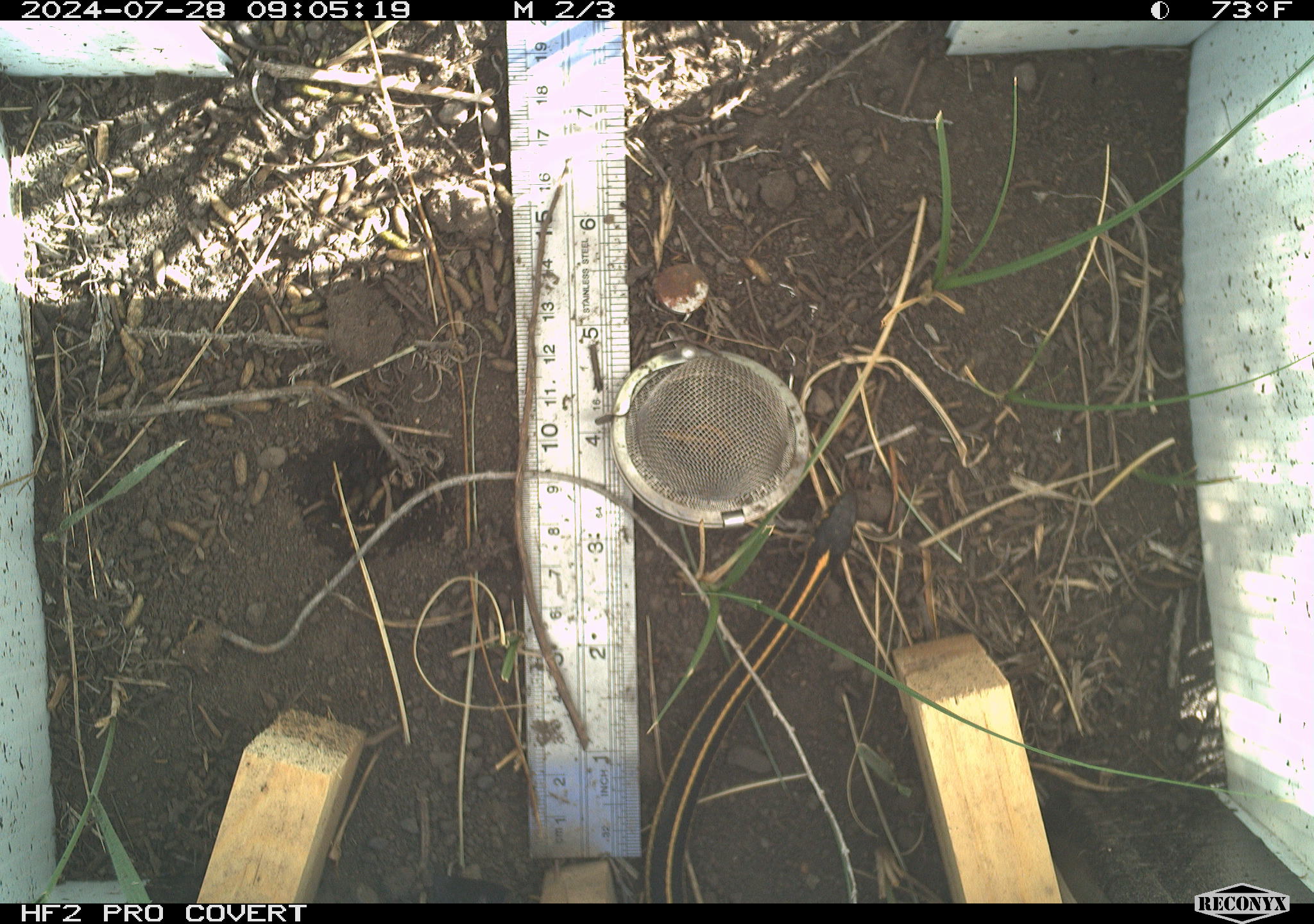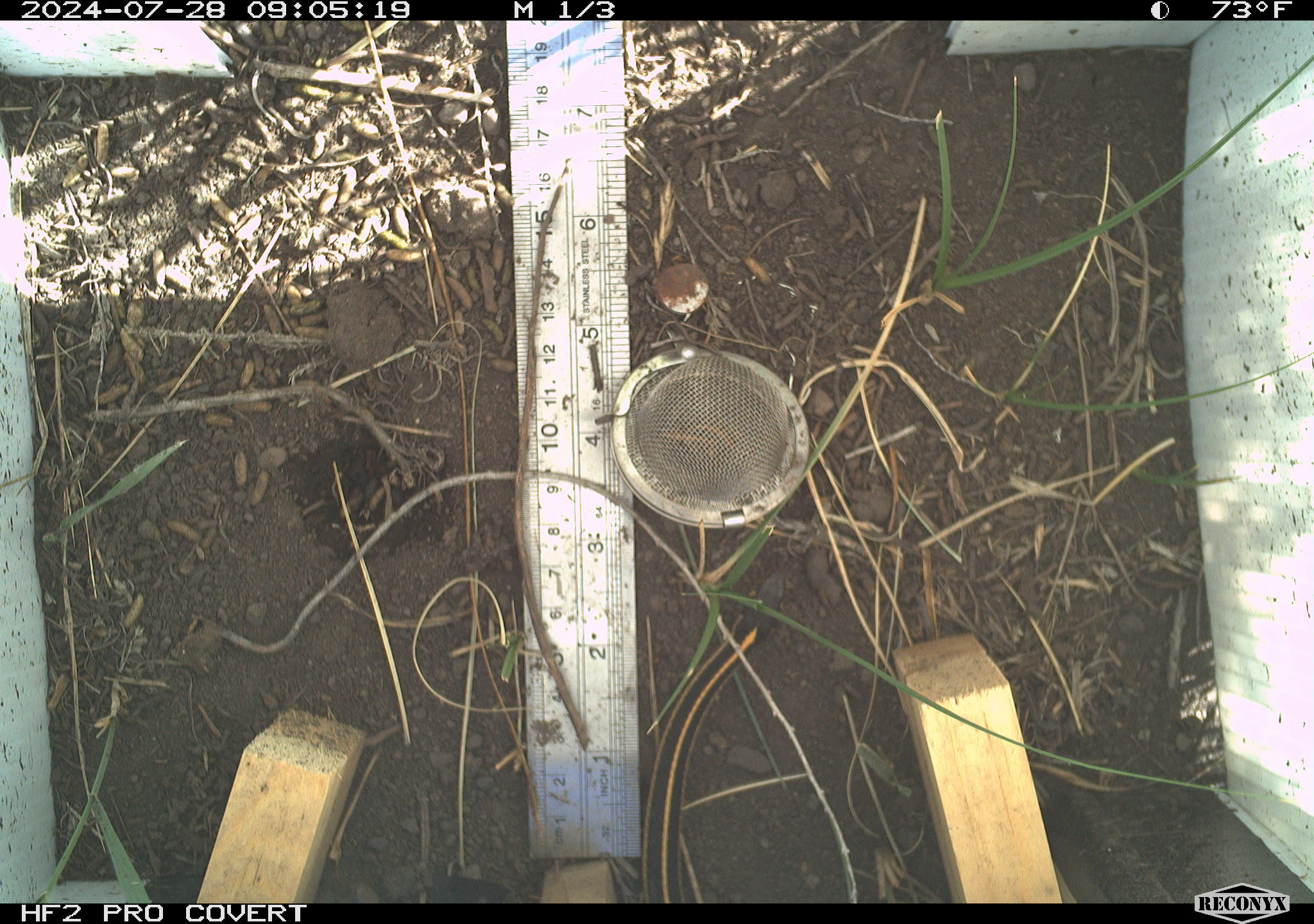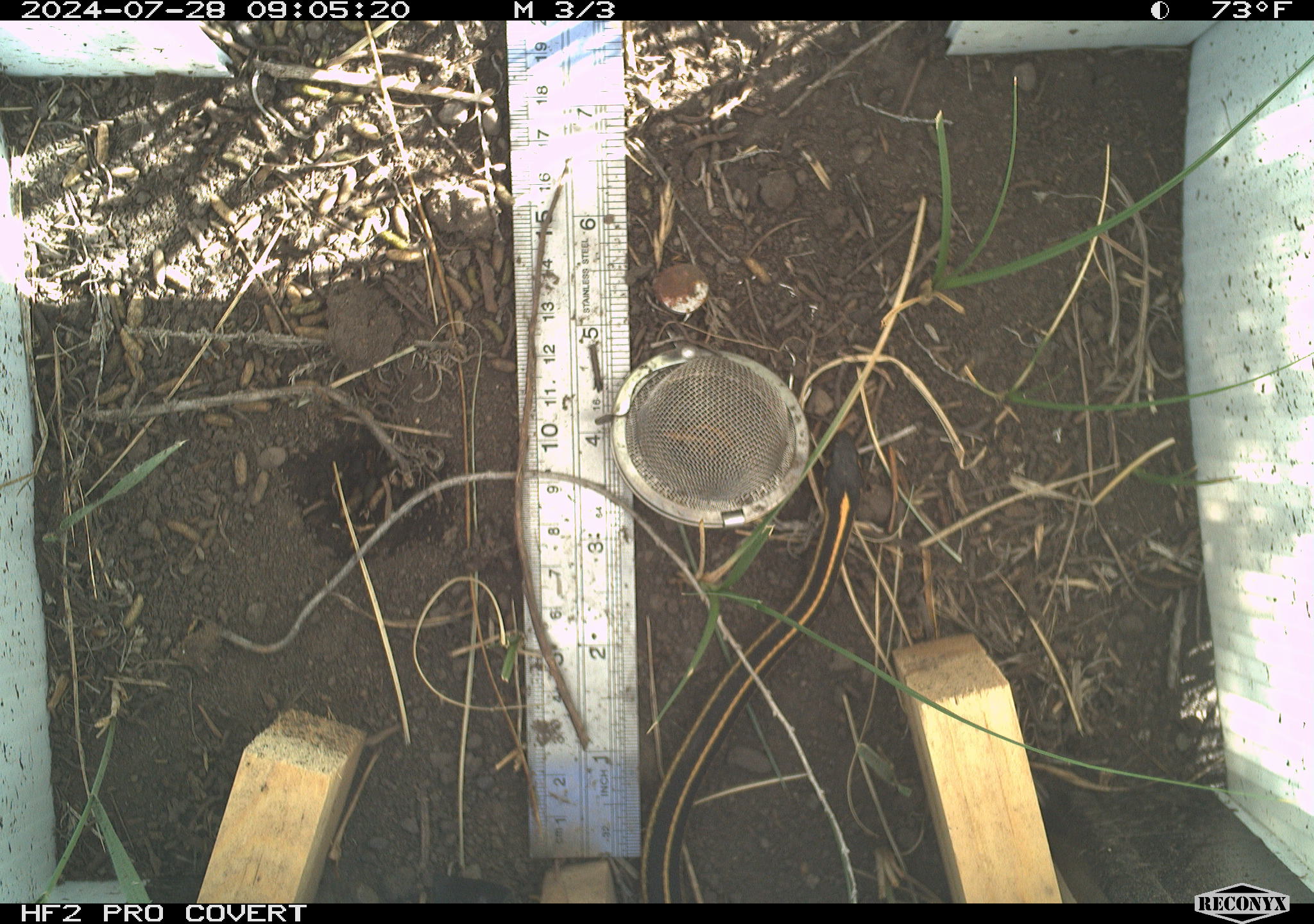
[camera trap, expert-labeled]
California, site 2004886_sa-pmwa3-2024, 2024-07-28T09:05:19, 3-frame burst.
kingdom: Animalia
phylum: Chordata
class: Reptilia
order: Squamata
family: Colubridae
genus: Thamnophis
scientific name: Thamnophis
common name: american gartersnakes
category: thamnophis species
Thamnophis species (american gartersnakes) (Thamnophis).